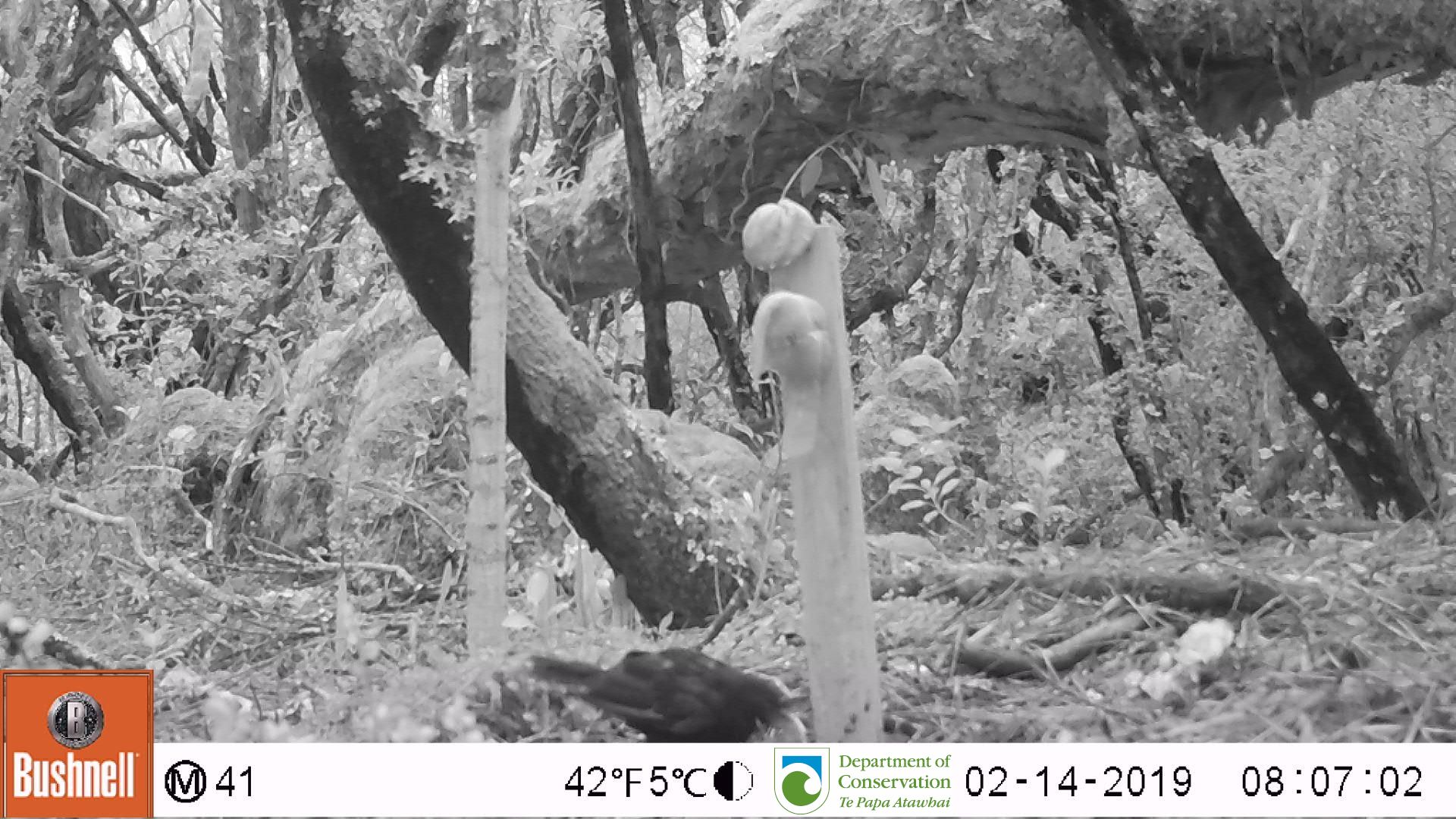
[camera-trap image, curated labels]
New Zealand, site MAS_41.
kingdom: Animalia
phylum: Chordata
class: Aves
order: Passeriformes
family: Turdidae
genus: Turdus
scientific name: Turdus merula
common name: eurasian blackbird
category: blackbird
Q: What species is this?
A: Blackbird (eurasian blackbird) (Turdus merula).